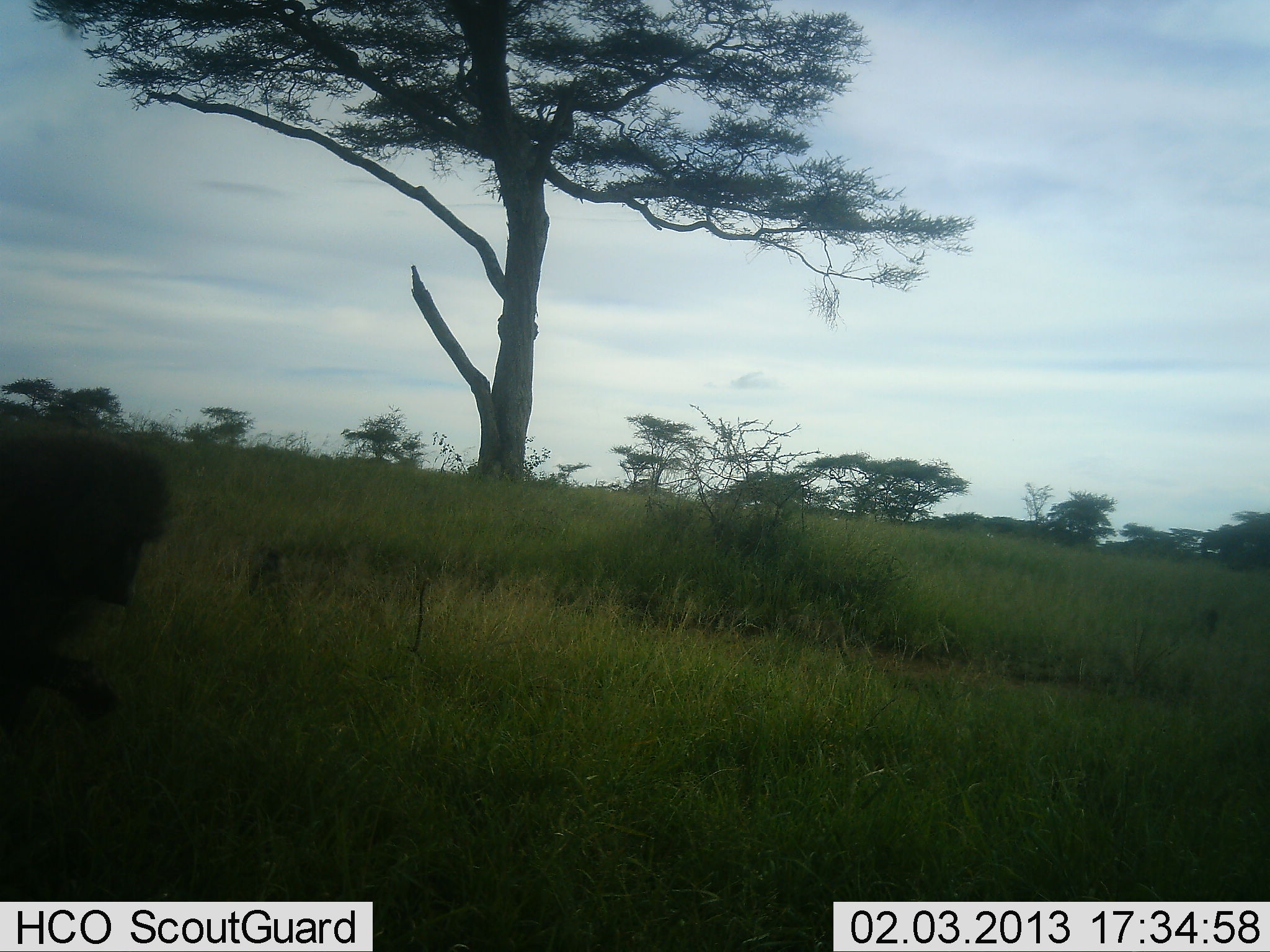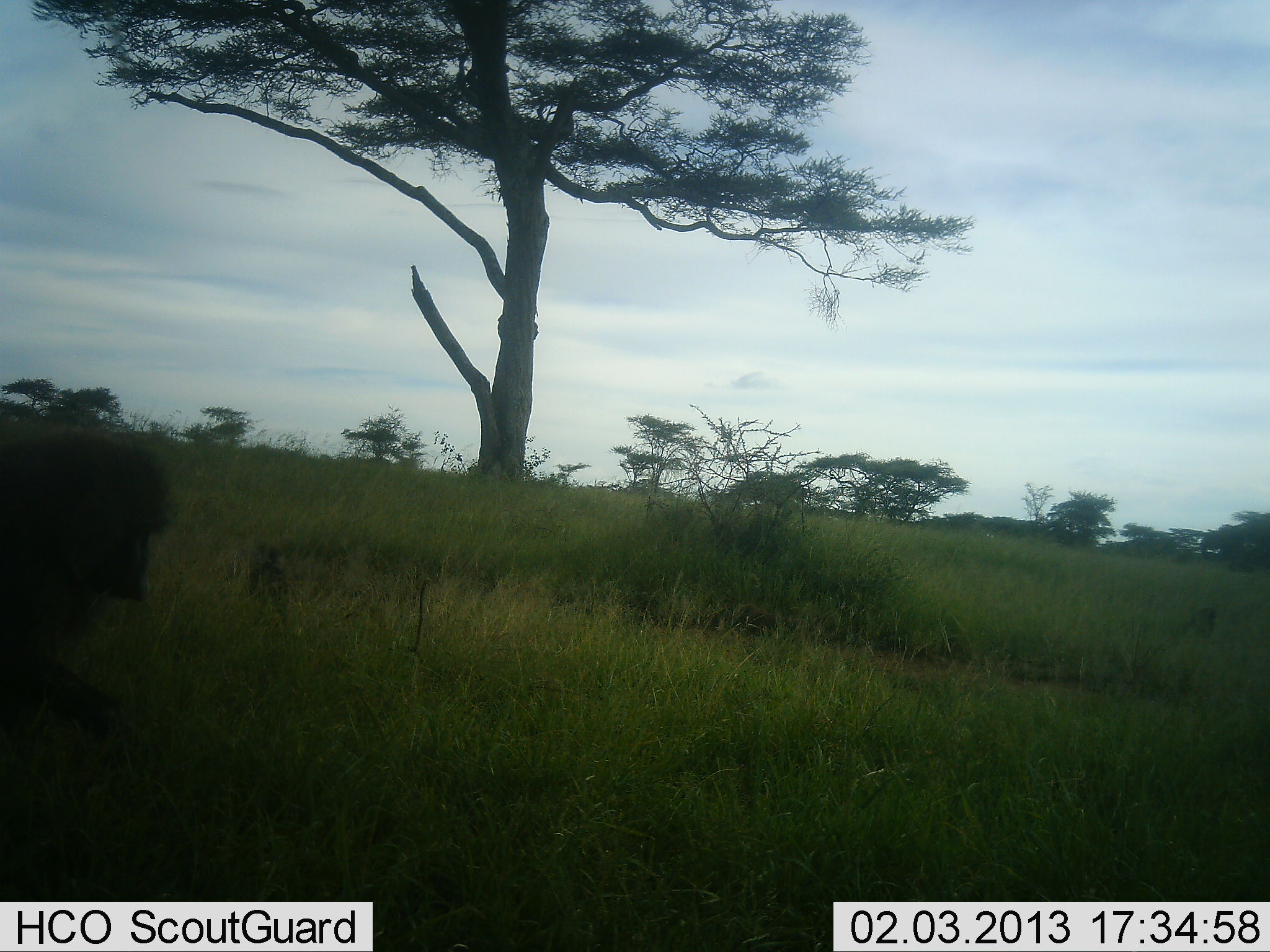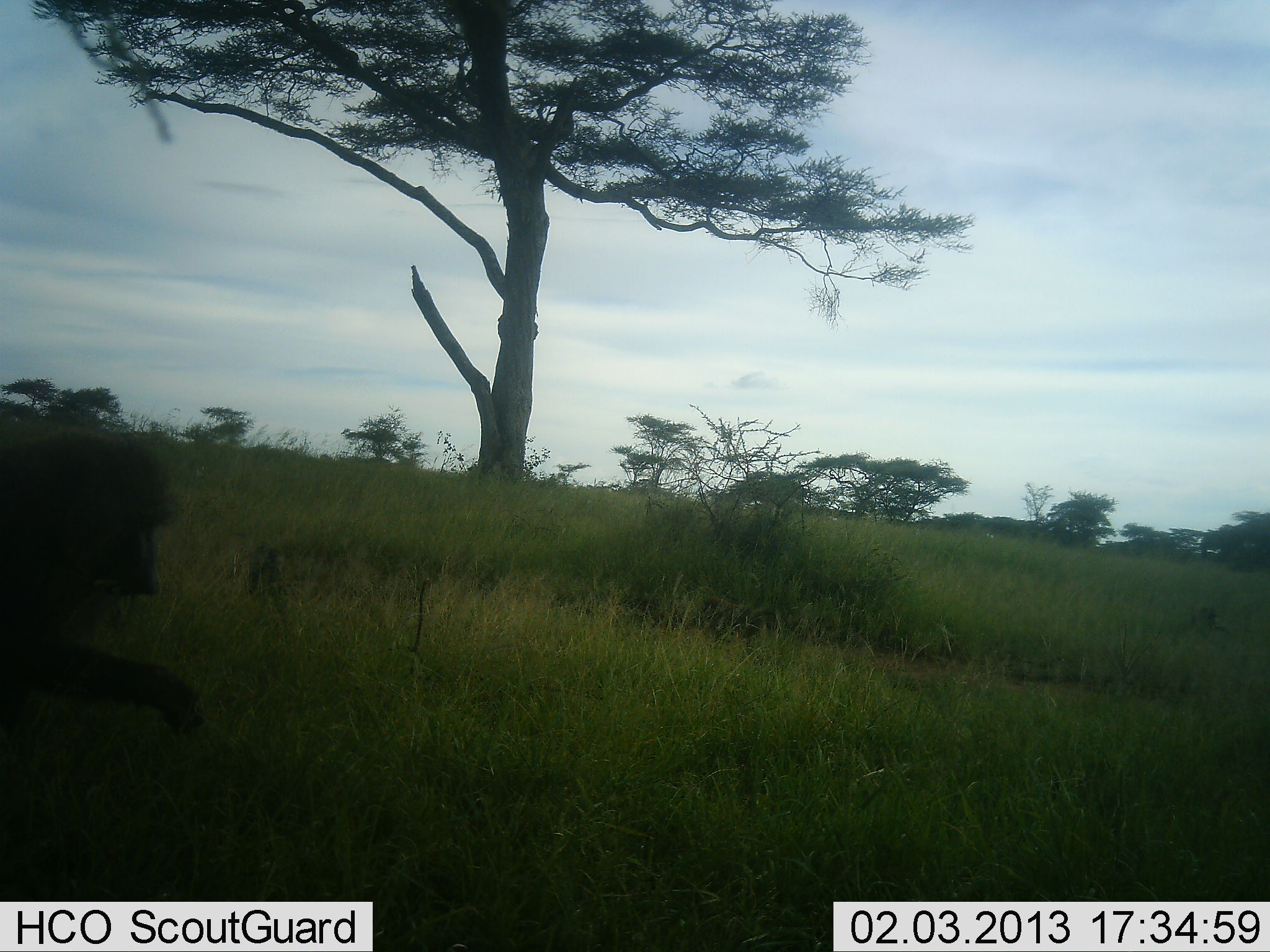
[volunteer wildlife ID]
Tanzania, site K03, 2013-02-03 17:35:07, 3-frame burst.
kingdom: Animalia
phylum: Chordata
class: Mammalia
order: Primates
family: Cercopithecidae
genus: Papio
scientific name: Papio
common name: baboon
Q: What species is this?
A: Baboon (Papio).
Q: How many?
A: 1.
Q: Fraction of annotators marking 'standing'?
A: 13%.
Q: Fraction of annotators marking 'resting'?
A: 33%.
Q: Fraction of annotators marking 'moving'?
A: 23%.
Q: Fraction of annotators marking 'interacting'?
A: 3%.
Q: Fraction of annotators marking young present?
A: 20%.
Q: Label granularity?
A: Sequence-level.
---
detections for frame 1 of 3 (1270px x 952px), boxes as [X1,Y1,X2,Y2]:
animal: [0,433,176,728]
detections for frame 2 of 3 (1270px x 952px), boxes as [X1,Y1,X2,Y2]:
animal: [0,428,176,738]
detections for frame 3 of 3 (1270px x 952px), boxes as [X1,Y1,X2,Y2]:
animal: [0,426,204,746]